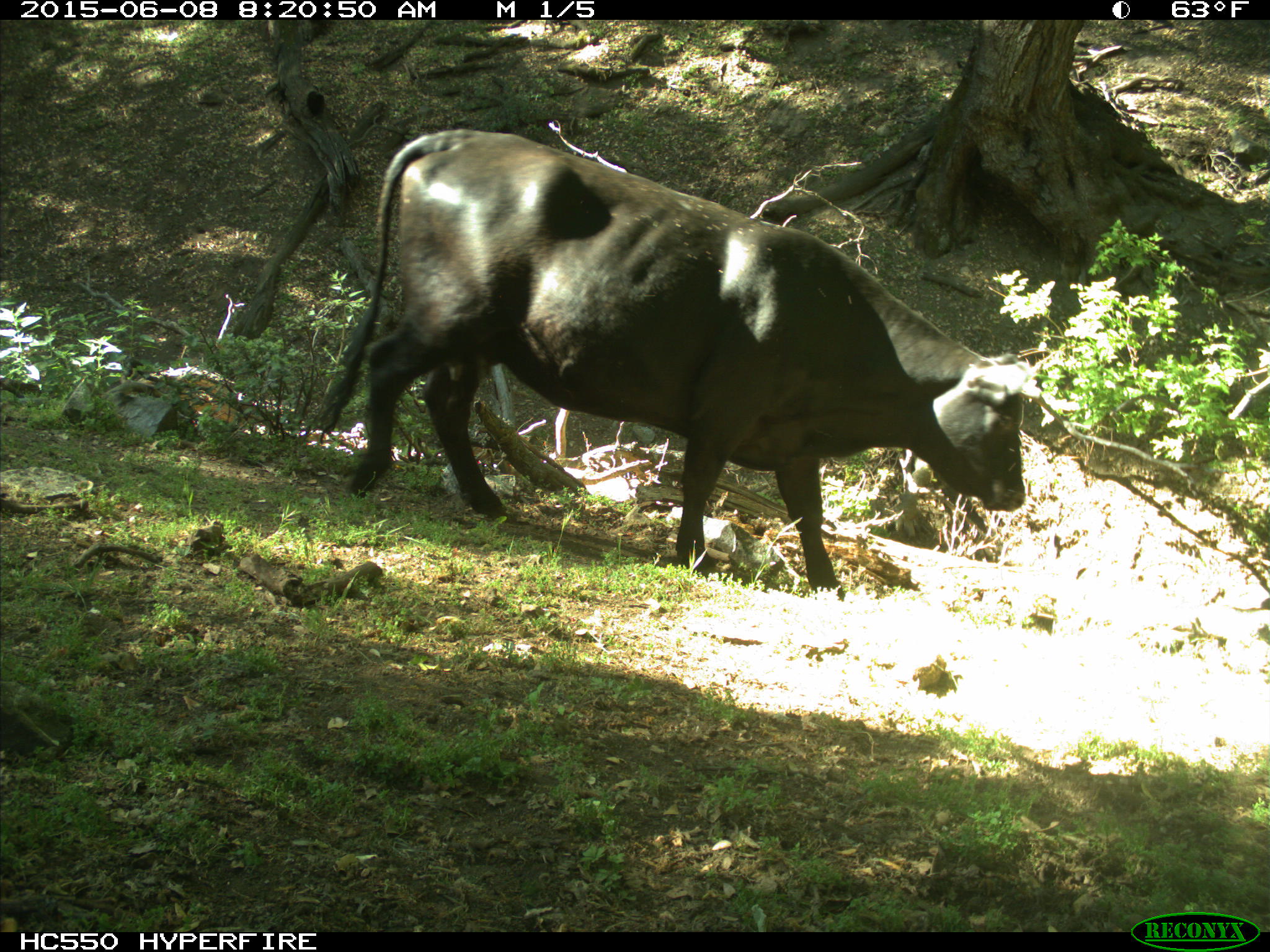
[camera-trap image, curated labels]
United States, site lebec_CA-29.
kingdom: Animalia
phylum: Chordata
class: Mammalia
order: Artiodactyla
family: Bovidae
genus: Bos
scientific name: Bos taurus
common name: domestic cow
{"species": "Bos taurus (domestic cow)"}